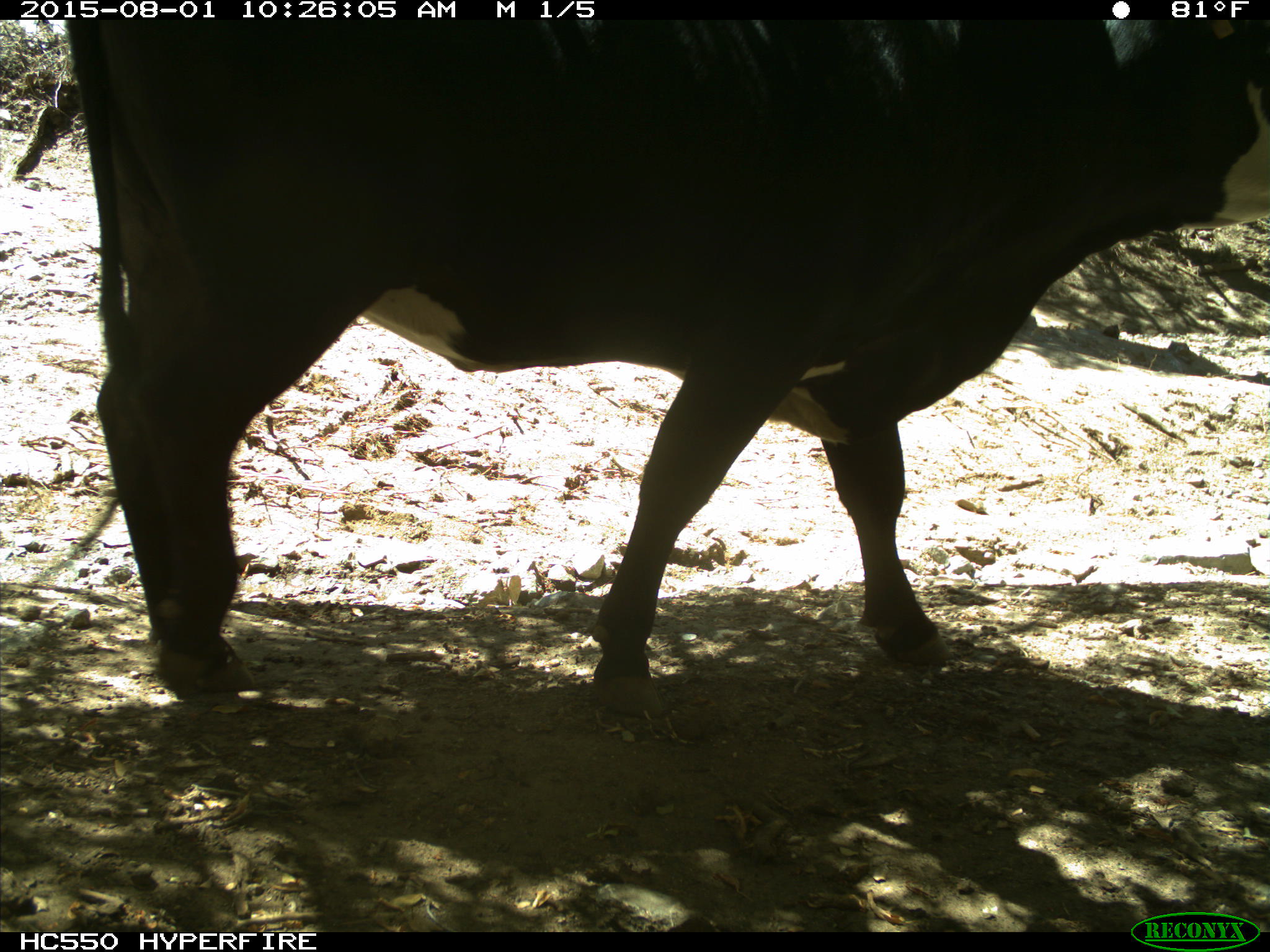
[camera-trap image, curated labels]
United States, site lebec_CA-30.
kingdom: Animalia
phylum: Chordata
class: Mammalia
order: Artiodactyla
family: Bovidae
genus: Bos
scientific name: Bos taurus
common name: domestic cow